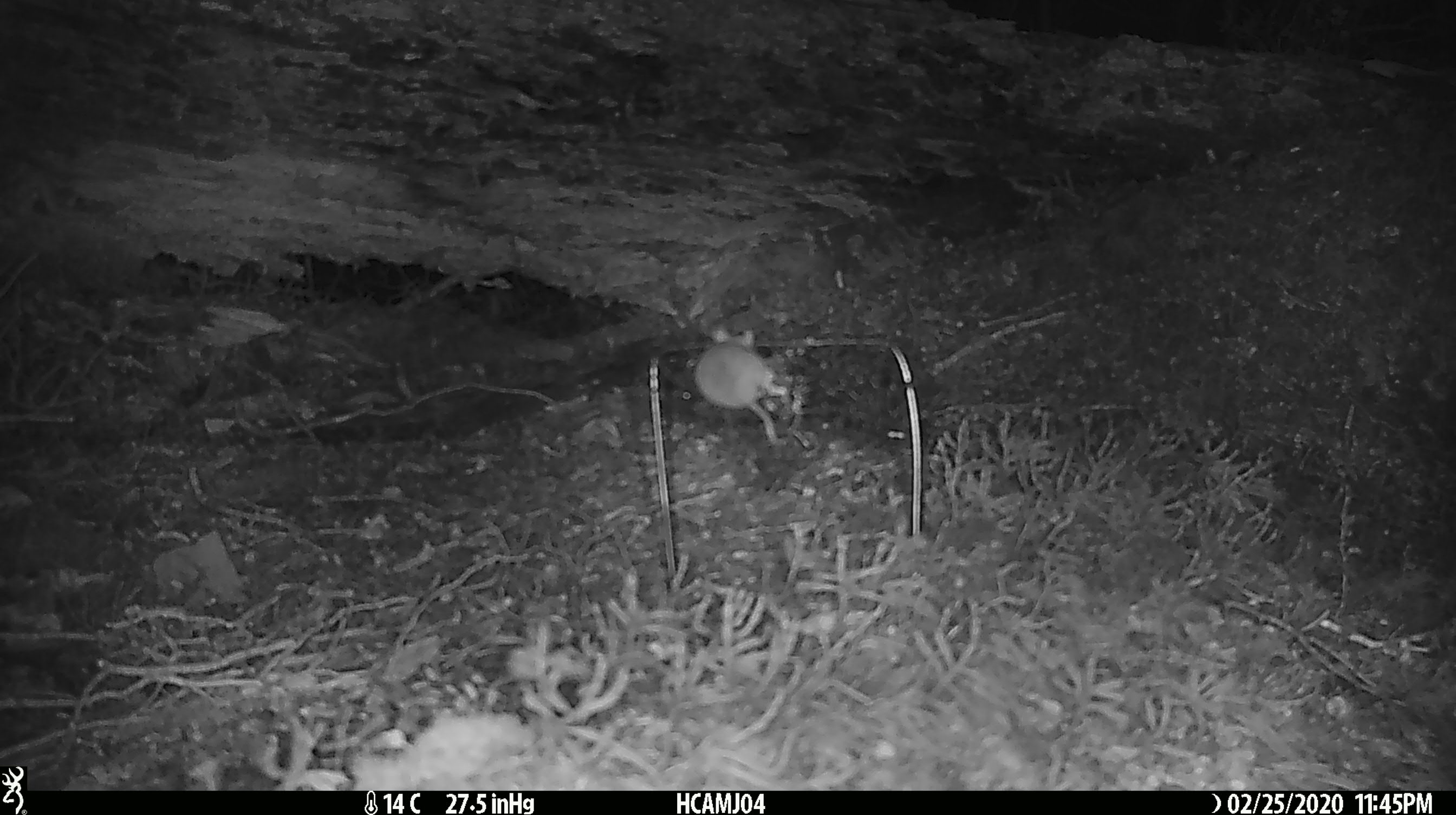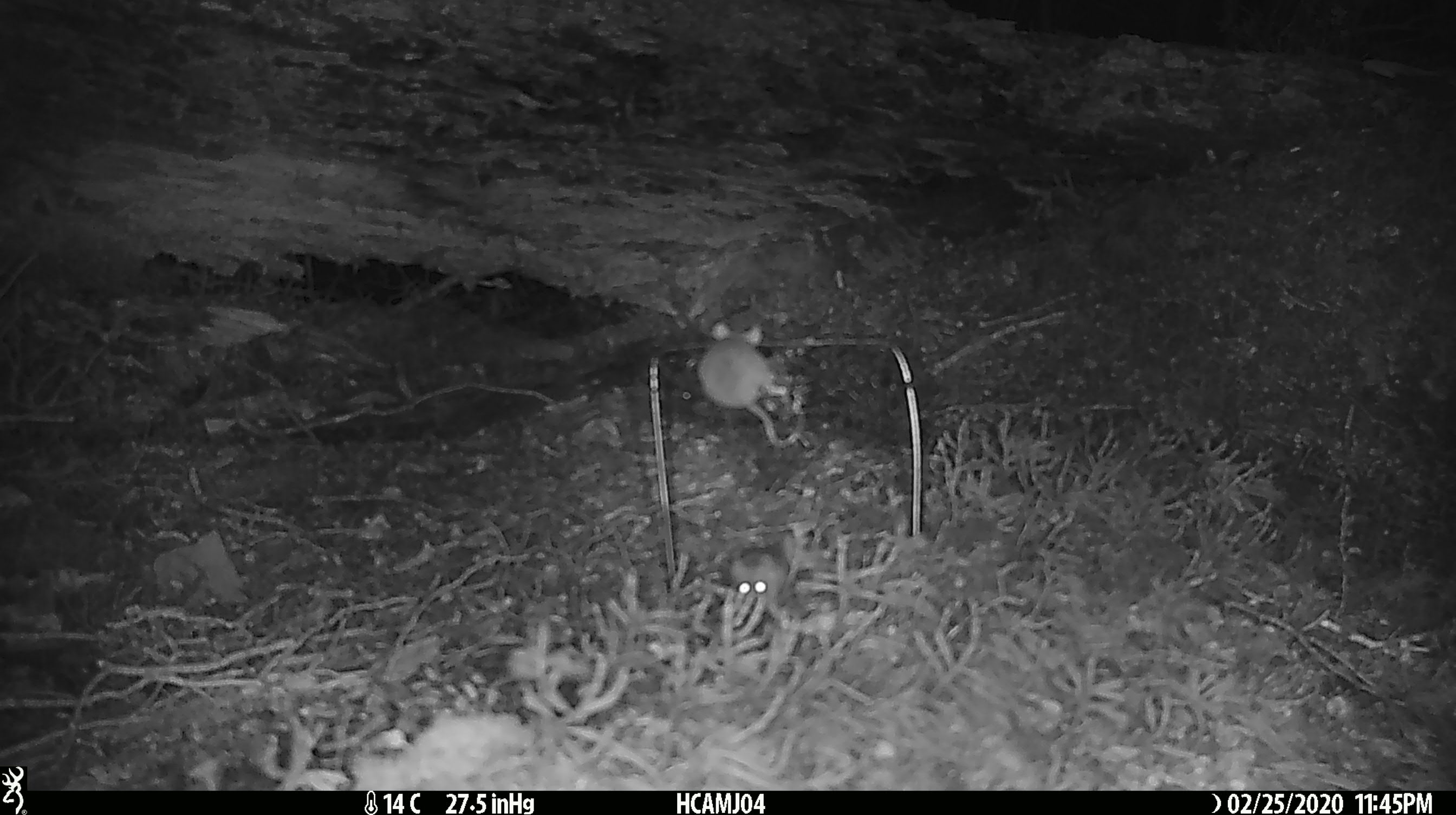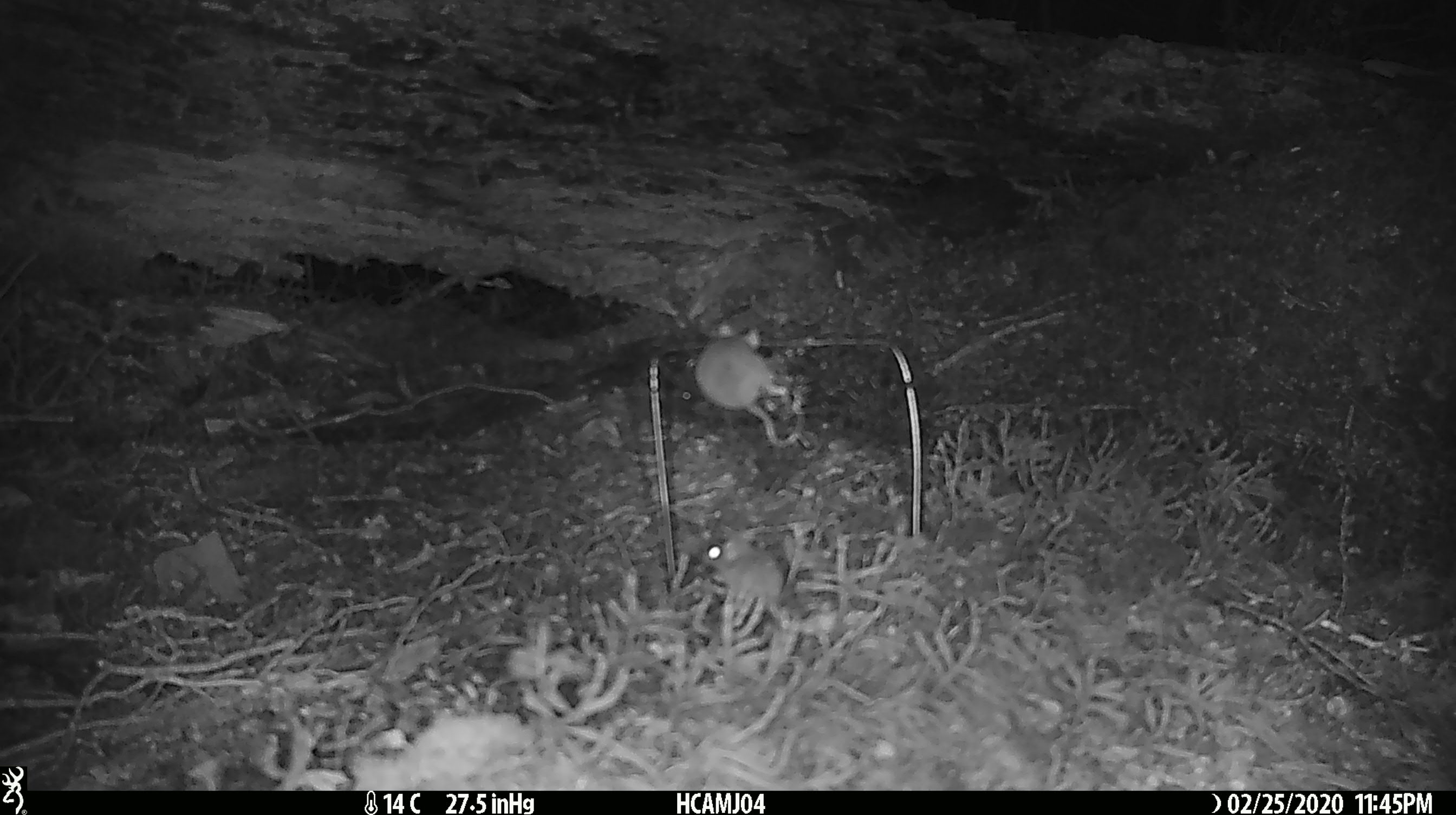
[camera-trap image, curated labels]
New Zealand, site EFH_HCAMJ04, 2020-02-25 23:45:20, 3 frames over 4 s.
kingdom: Animalia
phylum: Chordata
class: Mammalia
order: Rodentia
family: Muridae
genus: Mus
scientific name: Mus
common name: mouse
Mouse (Mus).